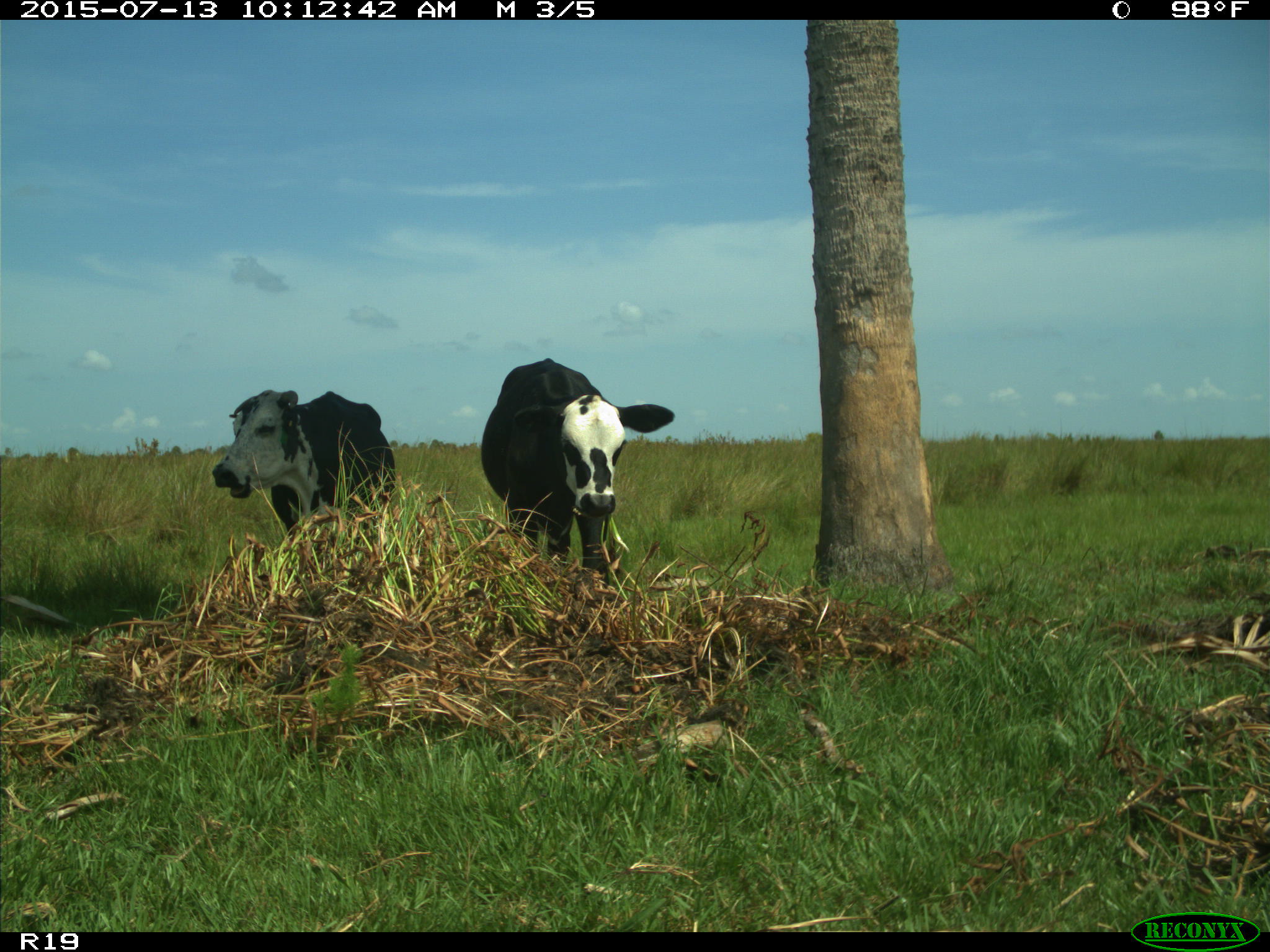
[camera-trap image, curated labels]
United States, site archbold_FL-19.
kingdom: Animalia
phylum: Chordata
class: Mammalia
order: Artiodactyla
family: Bovidae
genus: Bos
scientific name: Bos taurus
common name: domestic cow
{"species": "Bos taurus (domestic cow)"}